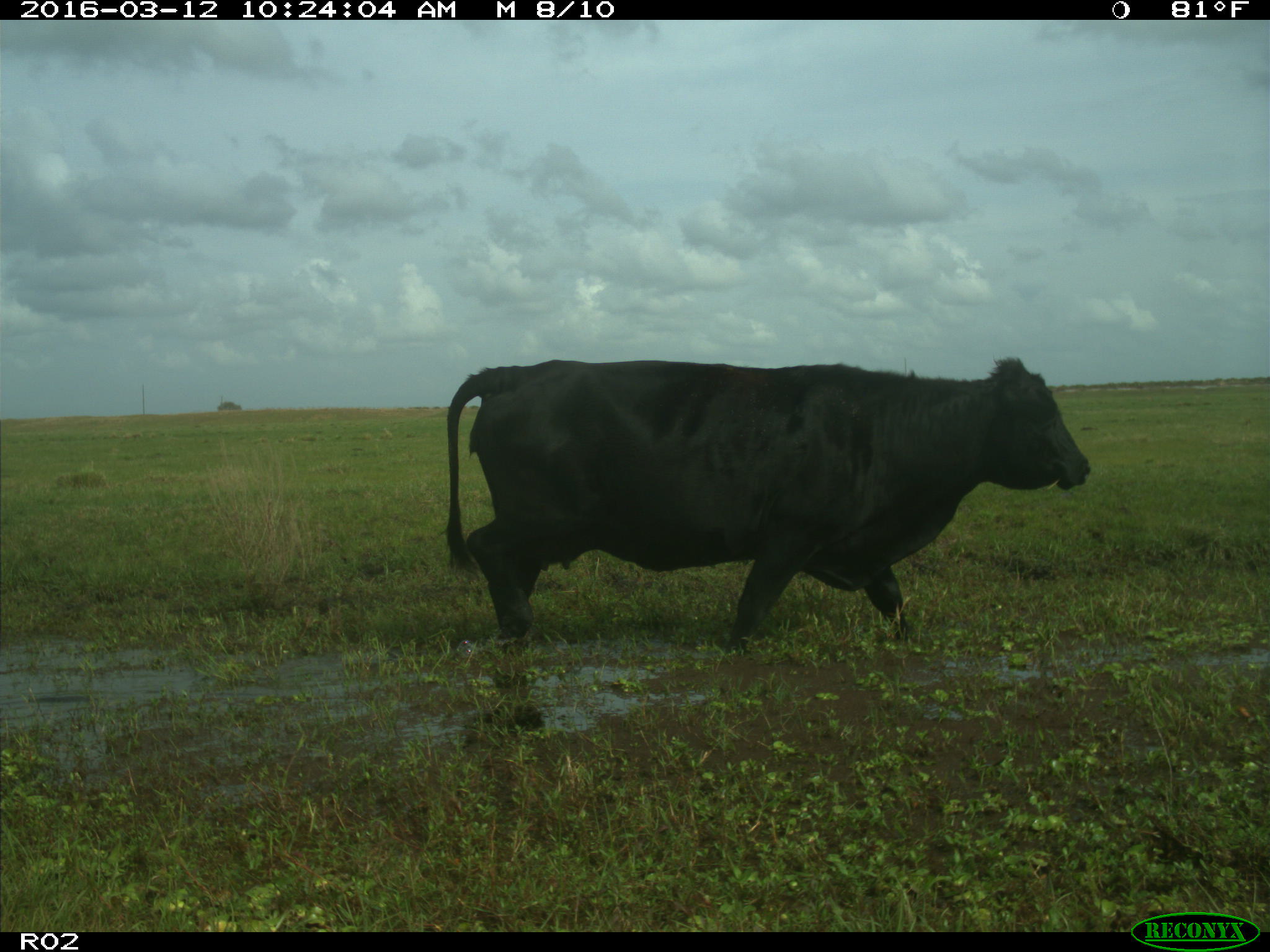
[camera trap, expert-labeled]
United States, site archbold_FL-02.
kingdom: Animalia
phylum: Chordata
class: Mammalia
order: Artiodactyla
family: Bovidae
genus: Bos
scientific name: Bos taurus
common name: domestic cow